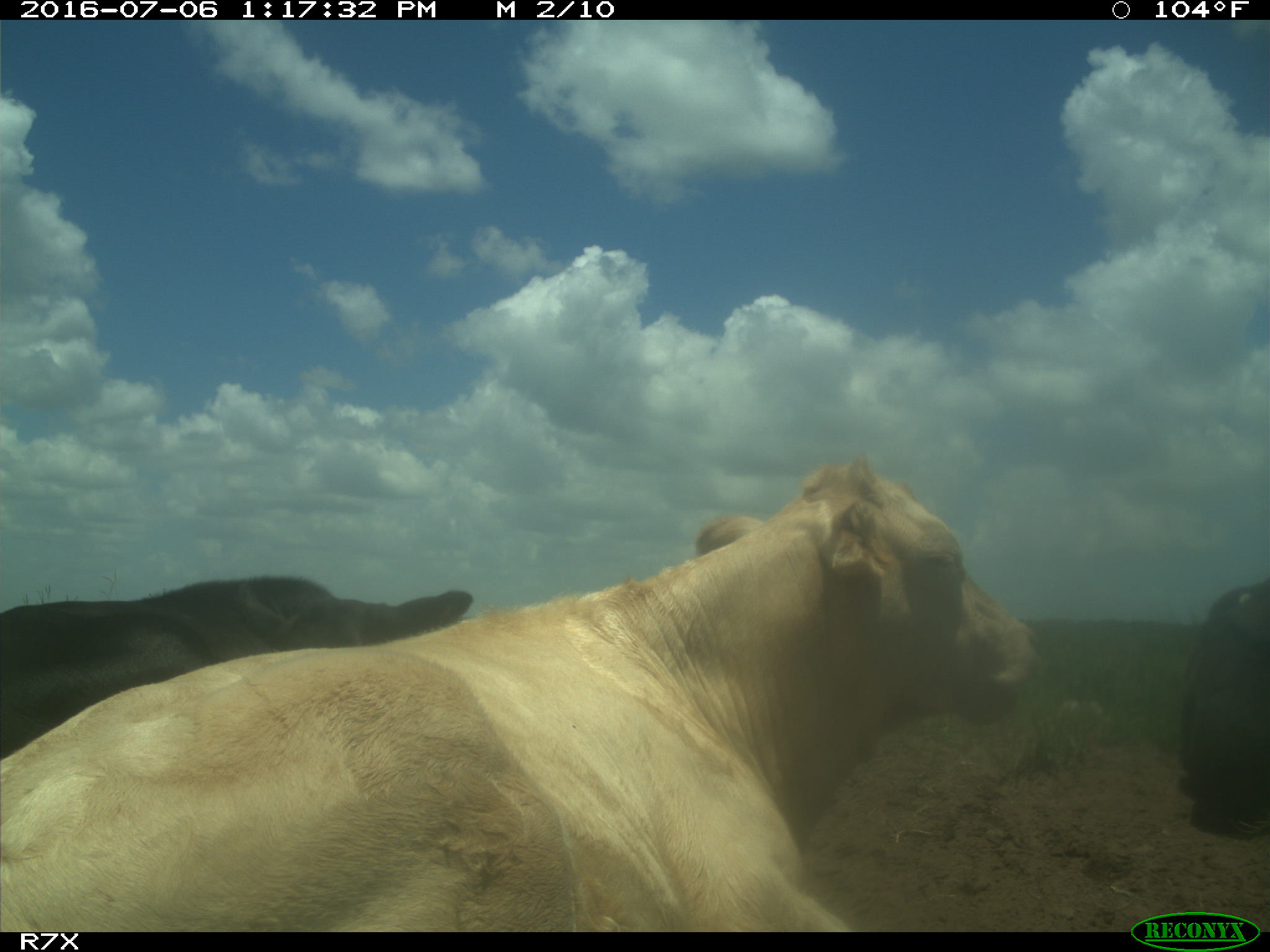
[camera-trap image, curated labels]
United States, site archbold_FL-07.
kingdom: Animalia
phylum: Chordata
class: Mammalia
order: Artiodactyla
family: Bovidae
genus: Bos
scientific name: Bos taurus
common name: domestic cow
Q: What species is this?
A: Bos taurus (domestic cow).